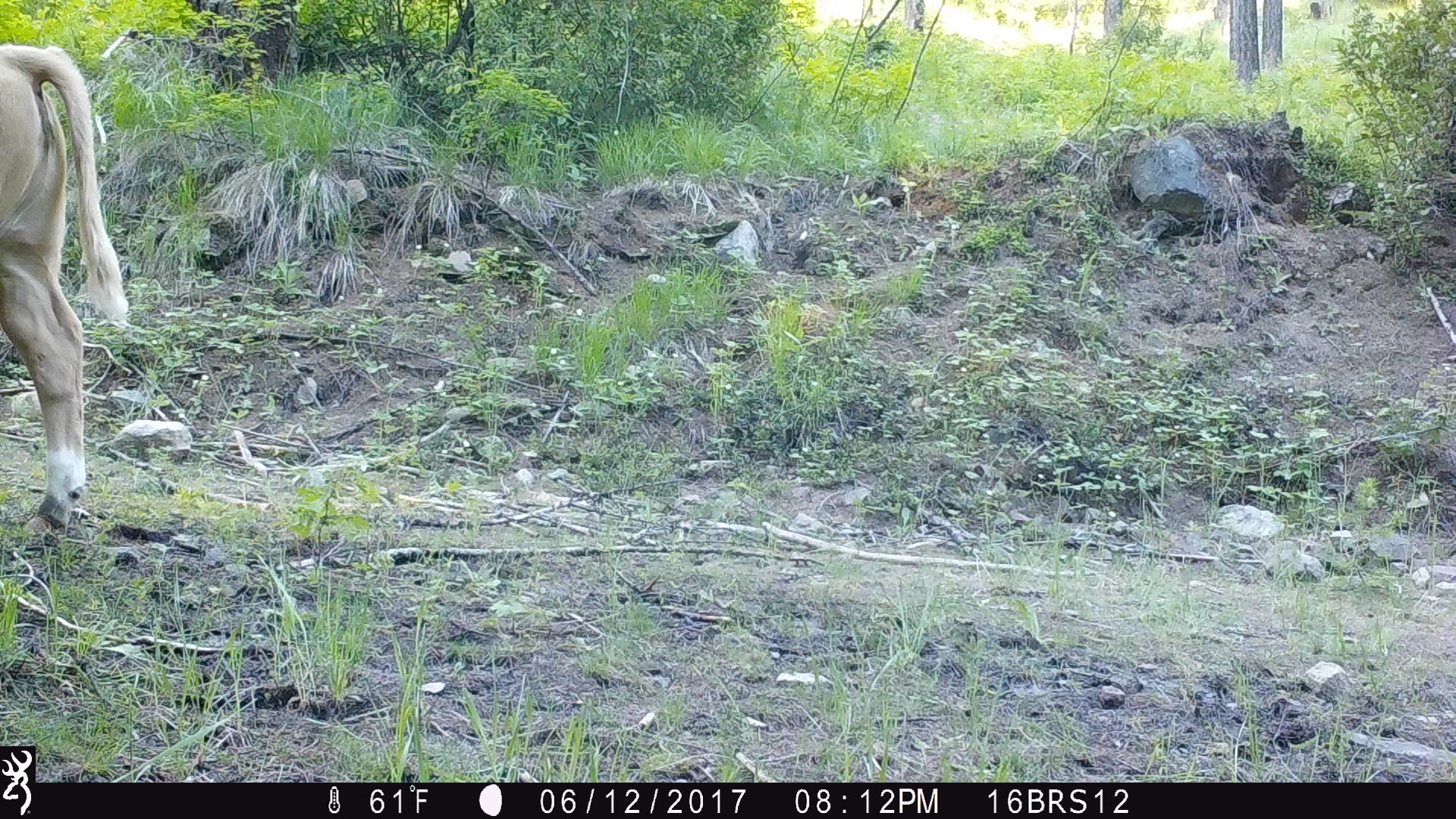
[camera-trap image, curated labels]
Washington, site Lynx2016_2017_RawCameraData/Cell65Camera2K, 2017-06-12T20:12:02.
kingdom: Animalia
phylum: Chordata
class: Mammalia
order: Artiodactyla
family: Bovidae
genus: Bos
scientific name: Bos taurus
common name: domestic cattle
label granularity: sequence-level